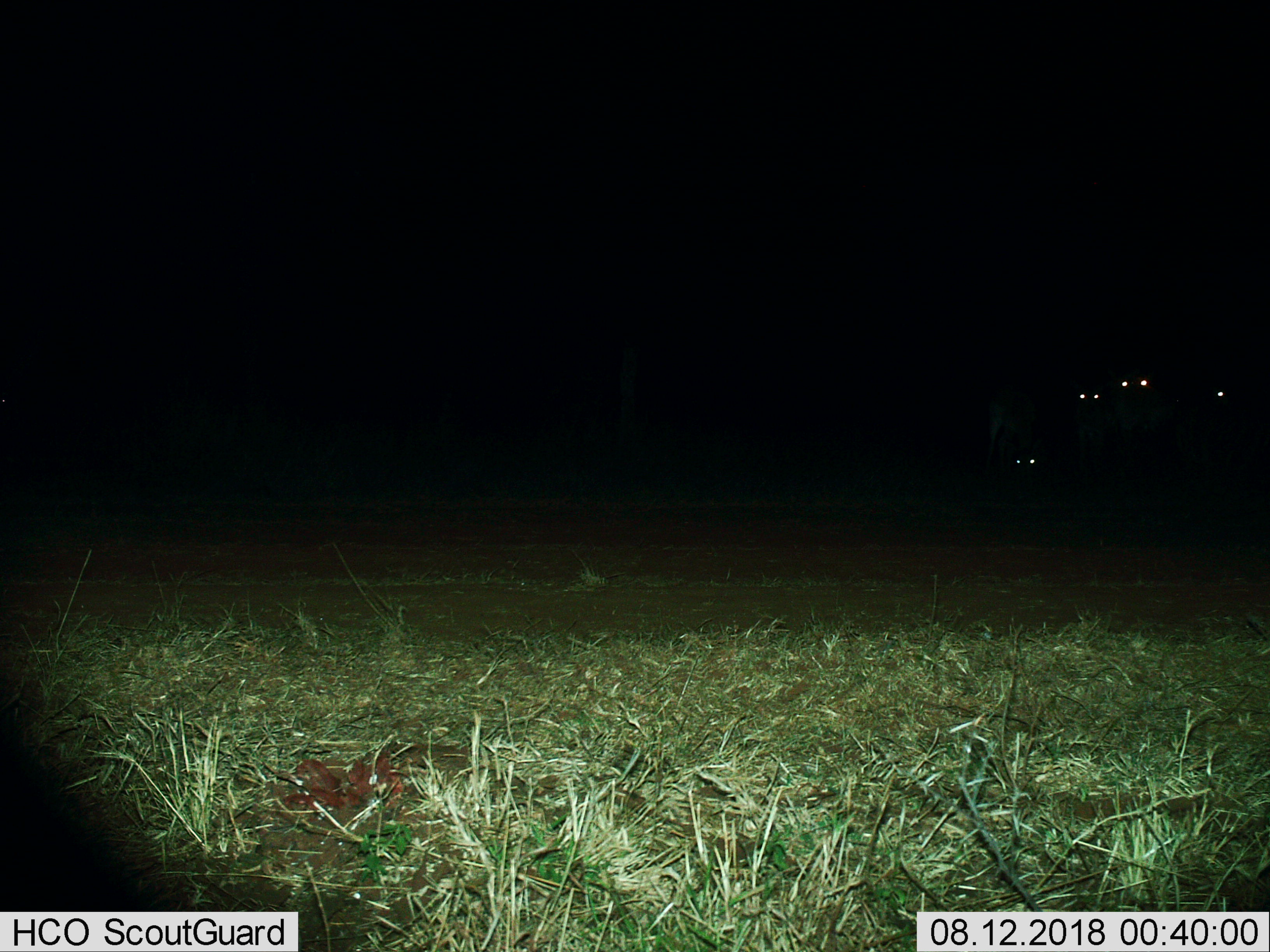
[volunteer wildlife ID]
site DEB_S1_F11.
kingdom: Animalia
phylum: Chordata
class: Mammalia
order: Artiodactyla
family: Bovidae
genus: Aepyceros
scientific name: Aepyceros melampus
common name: impala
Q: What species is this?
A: Impala (Aepyceros melampus).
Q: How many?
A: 4.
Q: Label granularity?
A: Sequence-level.